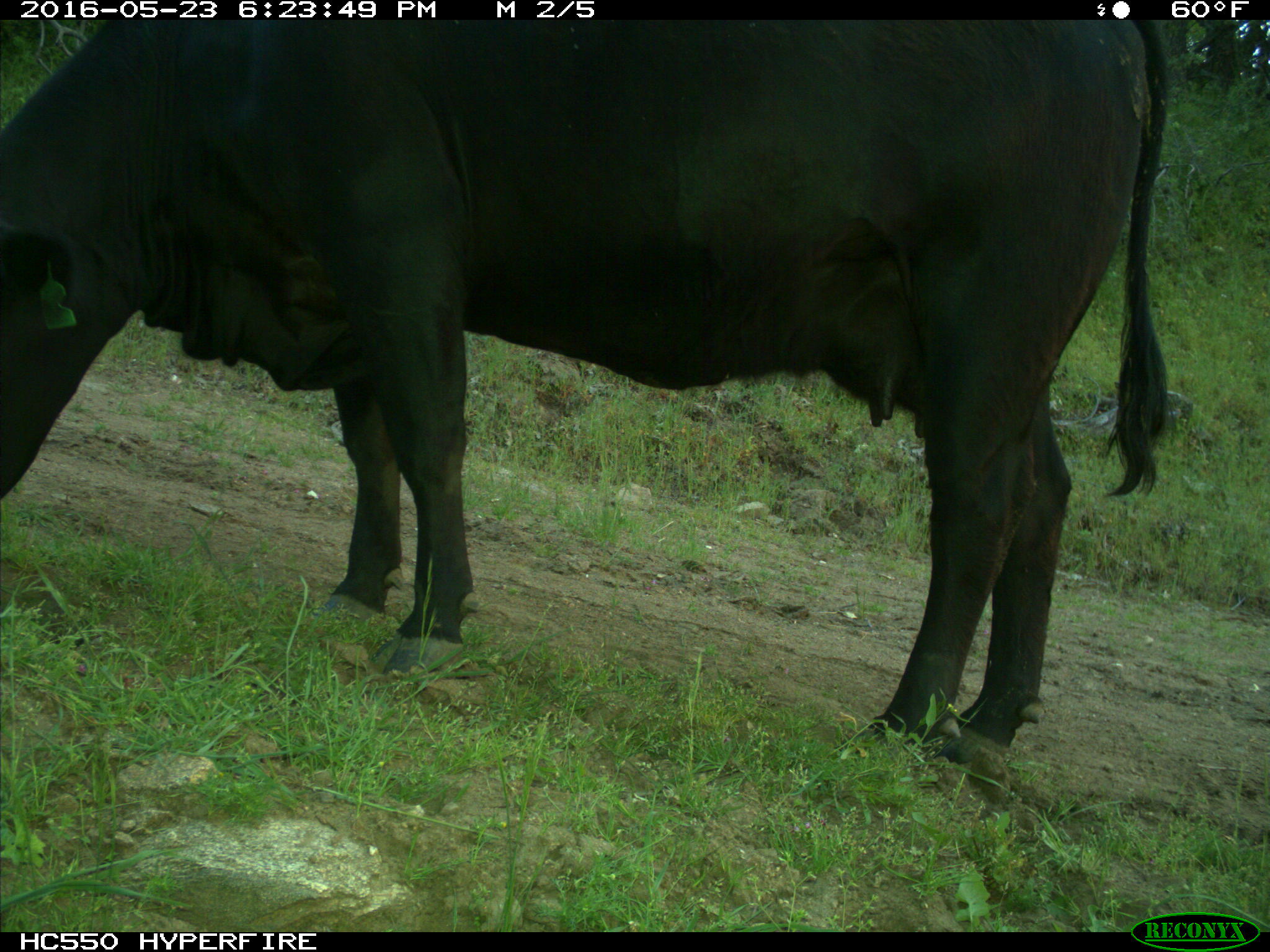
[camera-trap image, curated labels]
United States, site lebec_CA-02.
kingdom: Animalia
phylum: Chordata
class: Mammalia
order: Artiodactyla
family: Bovidae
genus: Bos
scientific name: Bos taurus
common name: domestic cow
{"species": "Bos taurus (domestic cow)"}